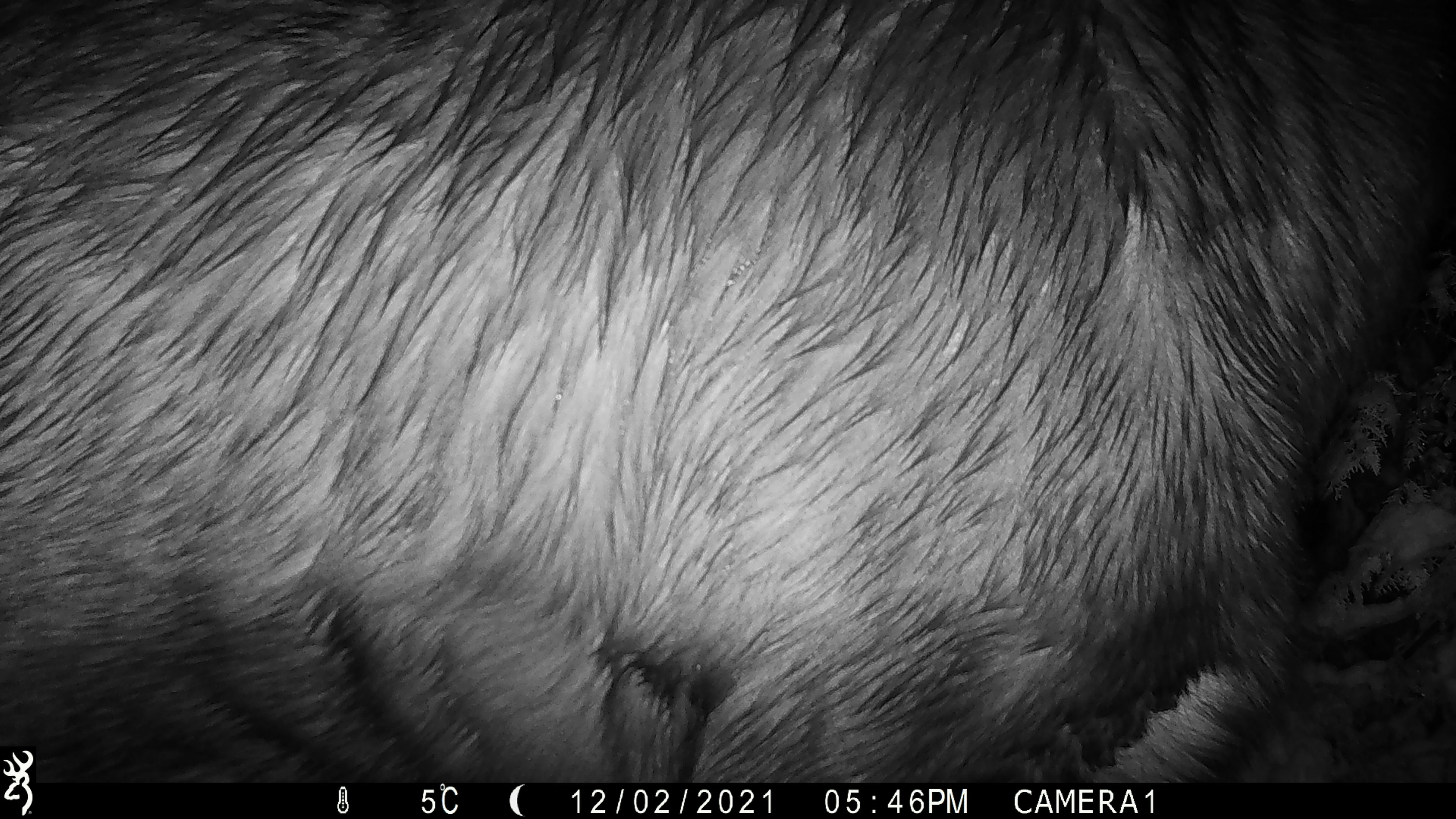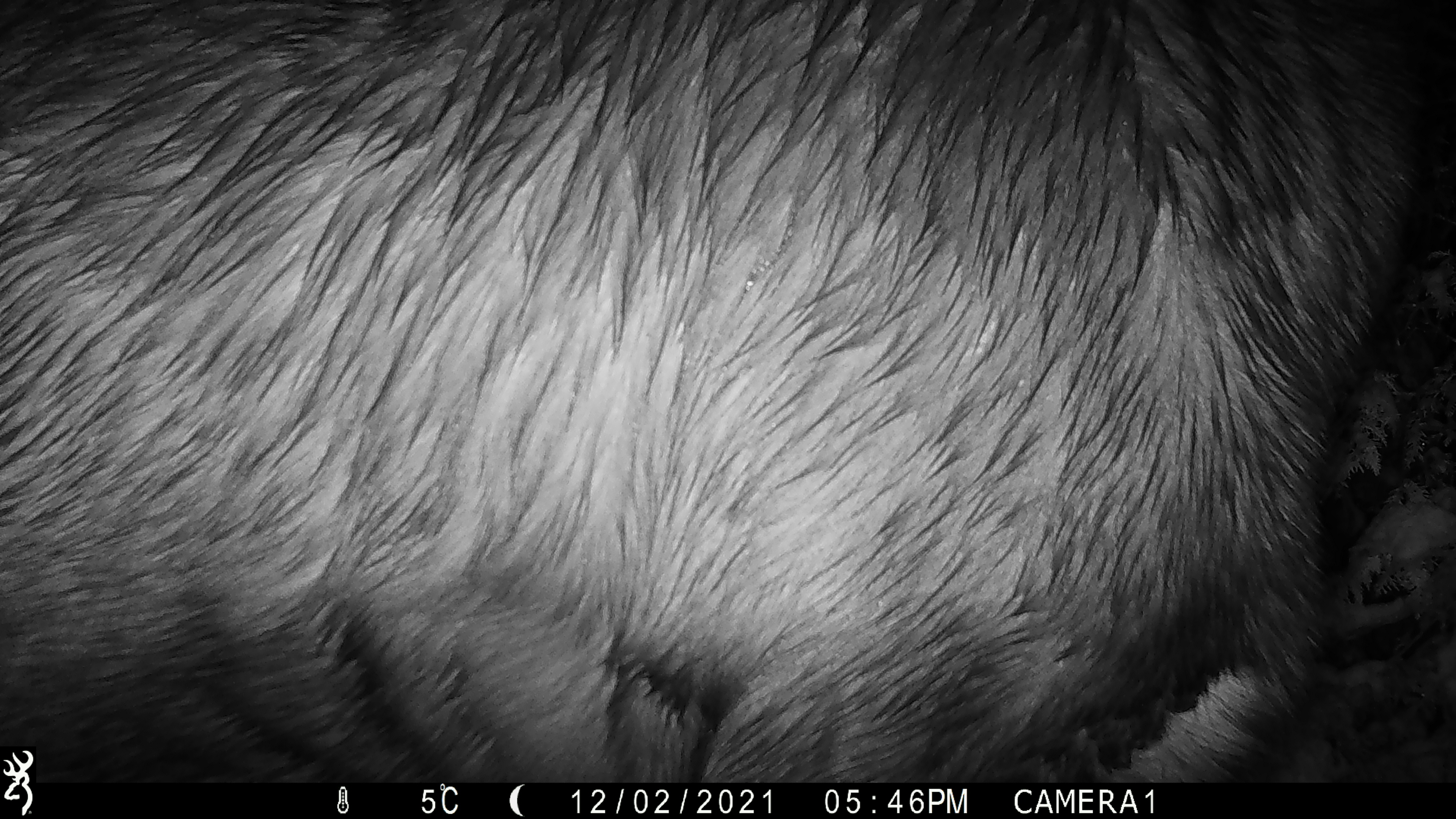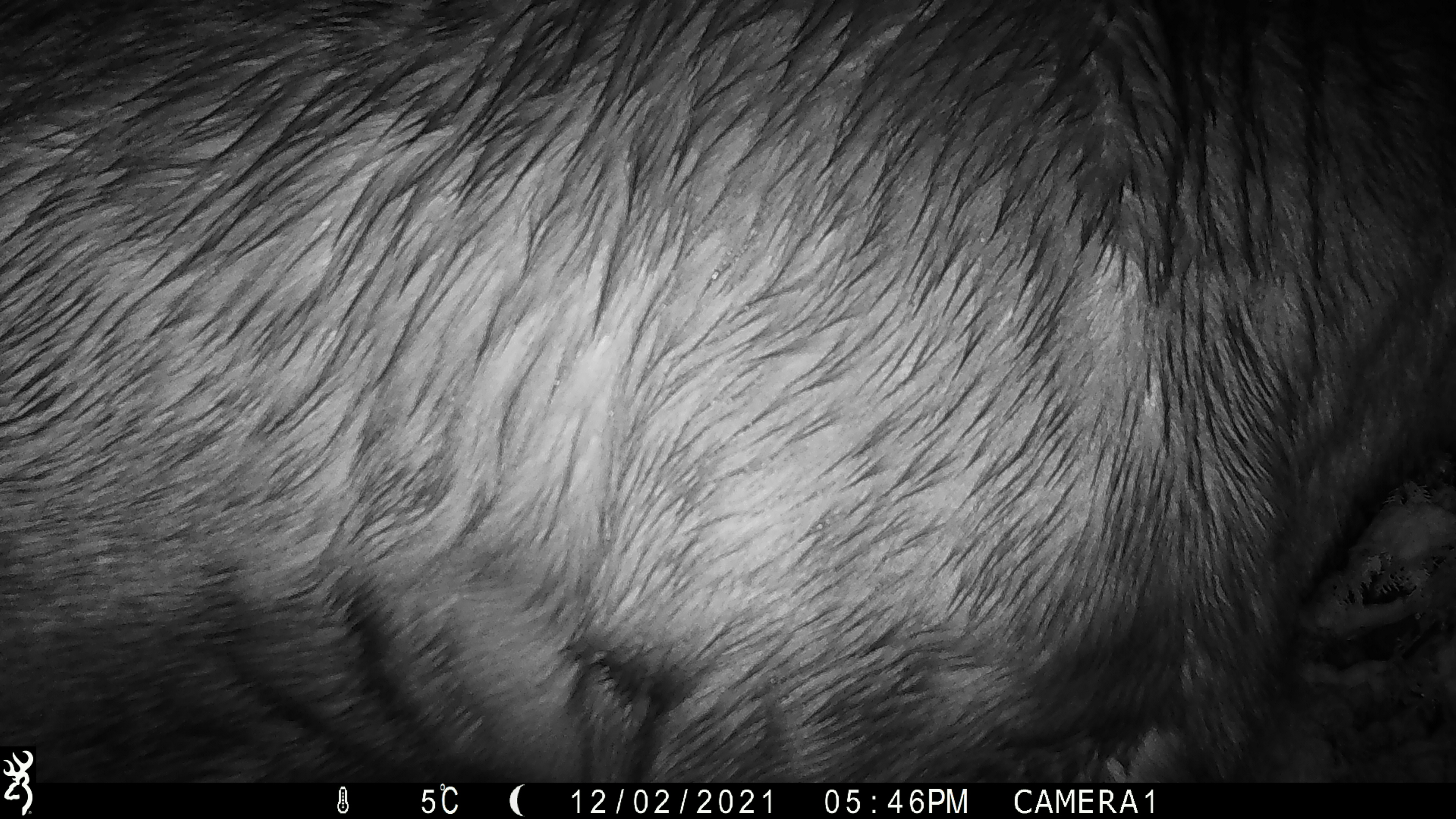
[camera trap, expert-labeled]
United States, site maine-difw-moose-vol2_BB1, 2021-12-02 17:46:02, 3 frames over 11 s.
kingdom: Animalia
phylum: Chordata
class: Mammalia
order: Artiodactyla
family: Cervidae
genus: Alces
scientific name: Alces alces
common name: moose